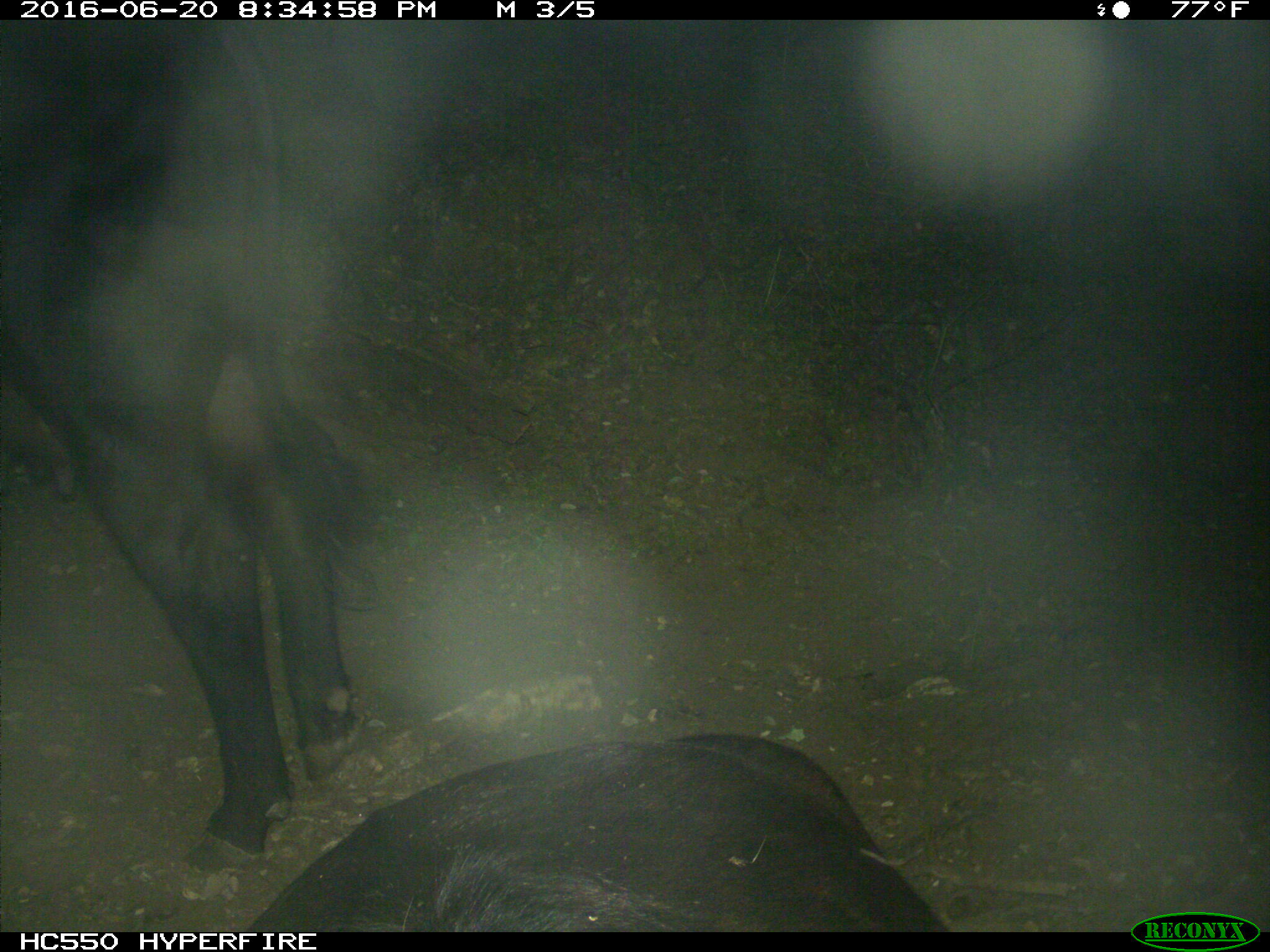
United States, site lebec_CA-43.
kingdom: Animalia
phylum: Chordata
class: Mammalia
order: Artiodactyla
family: Bovidae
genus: Bos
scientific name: Bos taurus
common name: domestic cow